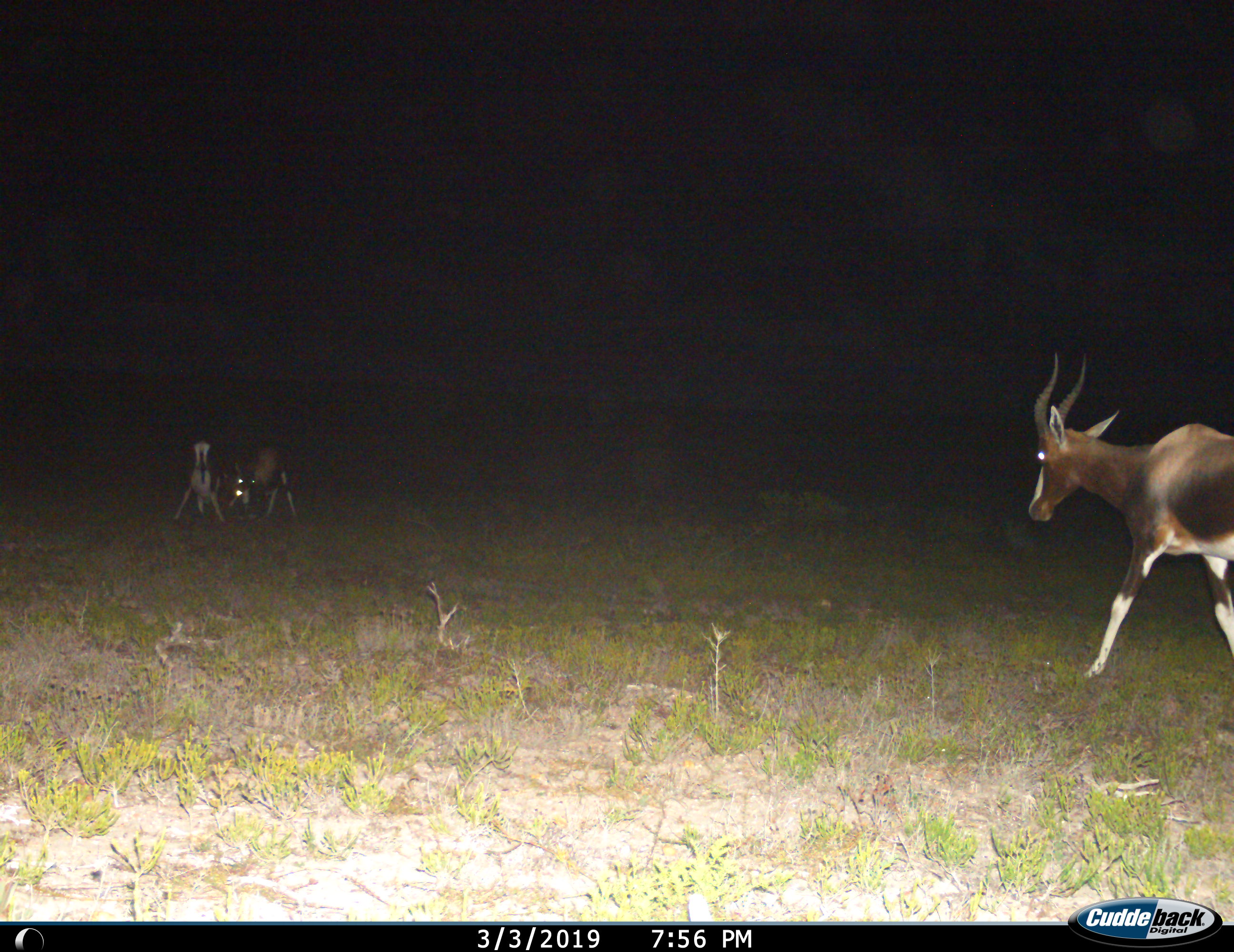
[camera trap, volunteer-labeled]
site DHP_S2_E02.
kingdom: Animalia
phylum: Chordata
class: Mammalia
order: Artiodactyla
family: Bovidae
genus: Damaliscus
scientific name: Damaliscus pygargus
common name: bontebok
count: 3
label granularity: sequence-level